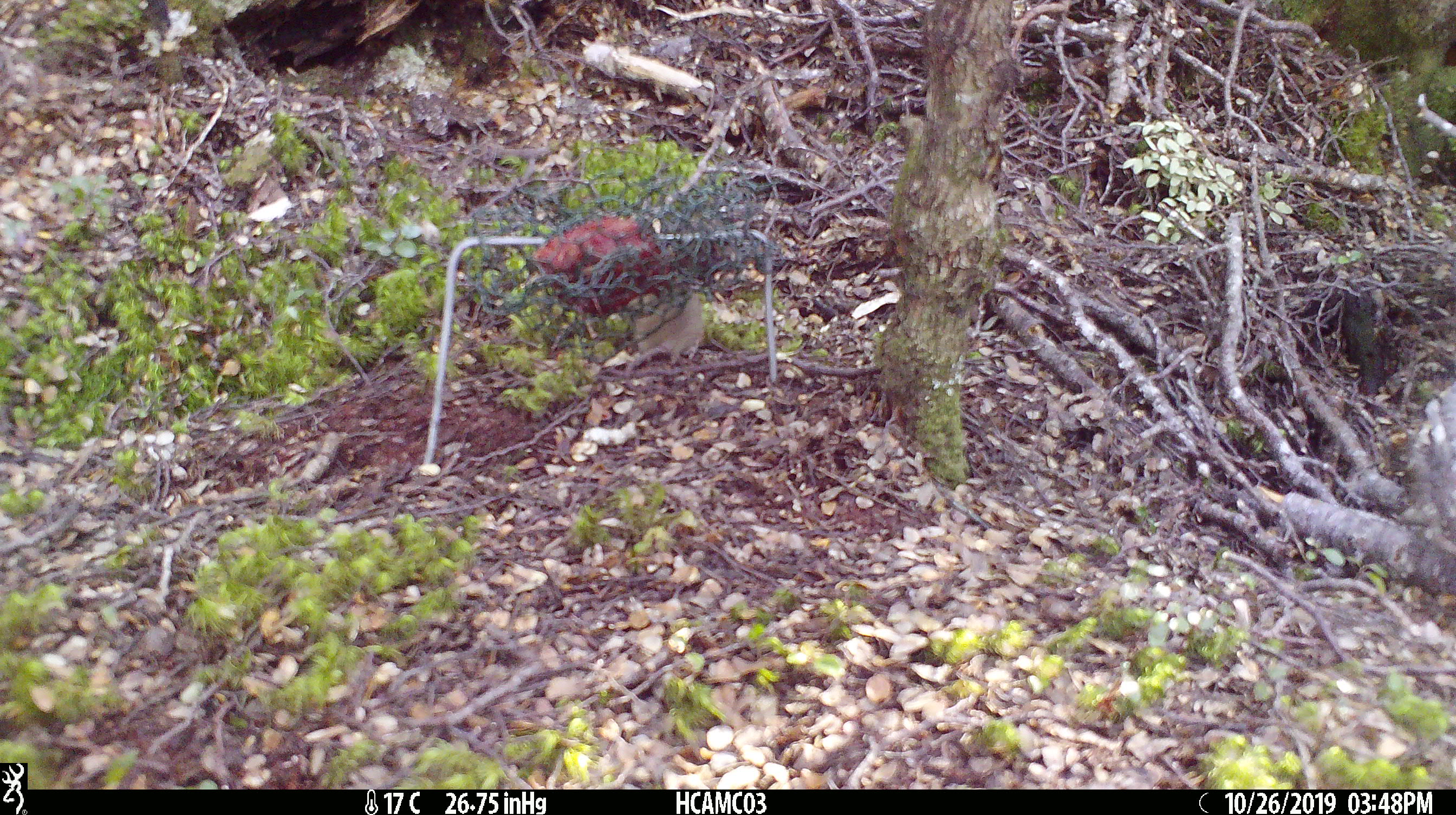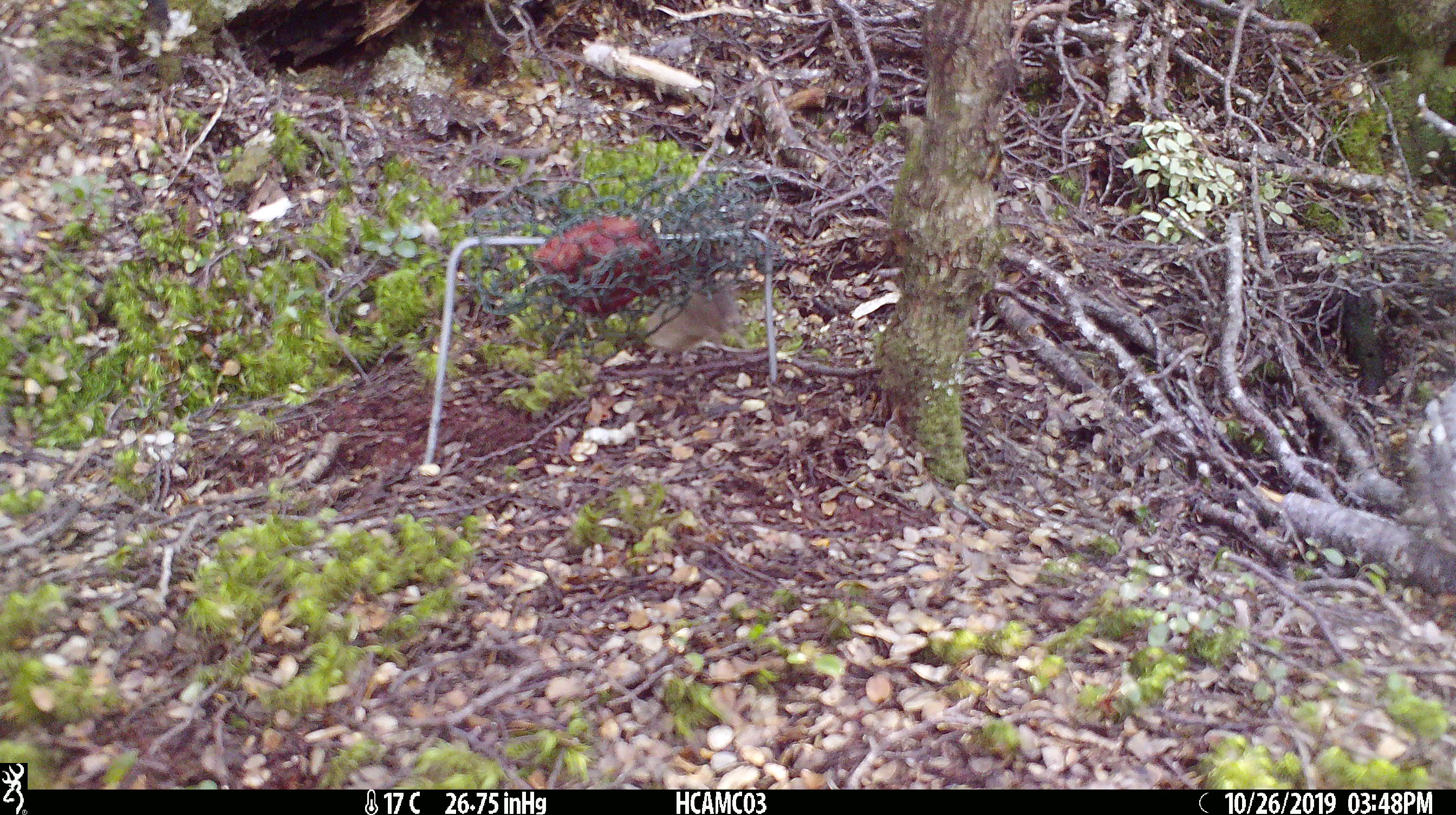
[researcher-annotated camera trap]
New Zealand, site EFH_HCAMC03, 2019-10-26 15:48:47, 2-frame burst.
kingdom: Animalia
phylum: Chordata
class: Mammalia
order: Rodentia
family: Muridae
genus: Mus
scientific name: Mus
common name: mouse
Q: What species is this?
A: Mouse (Mus).